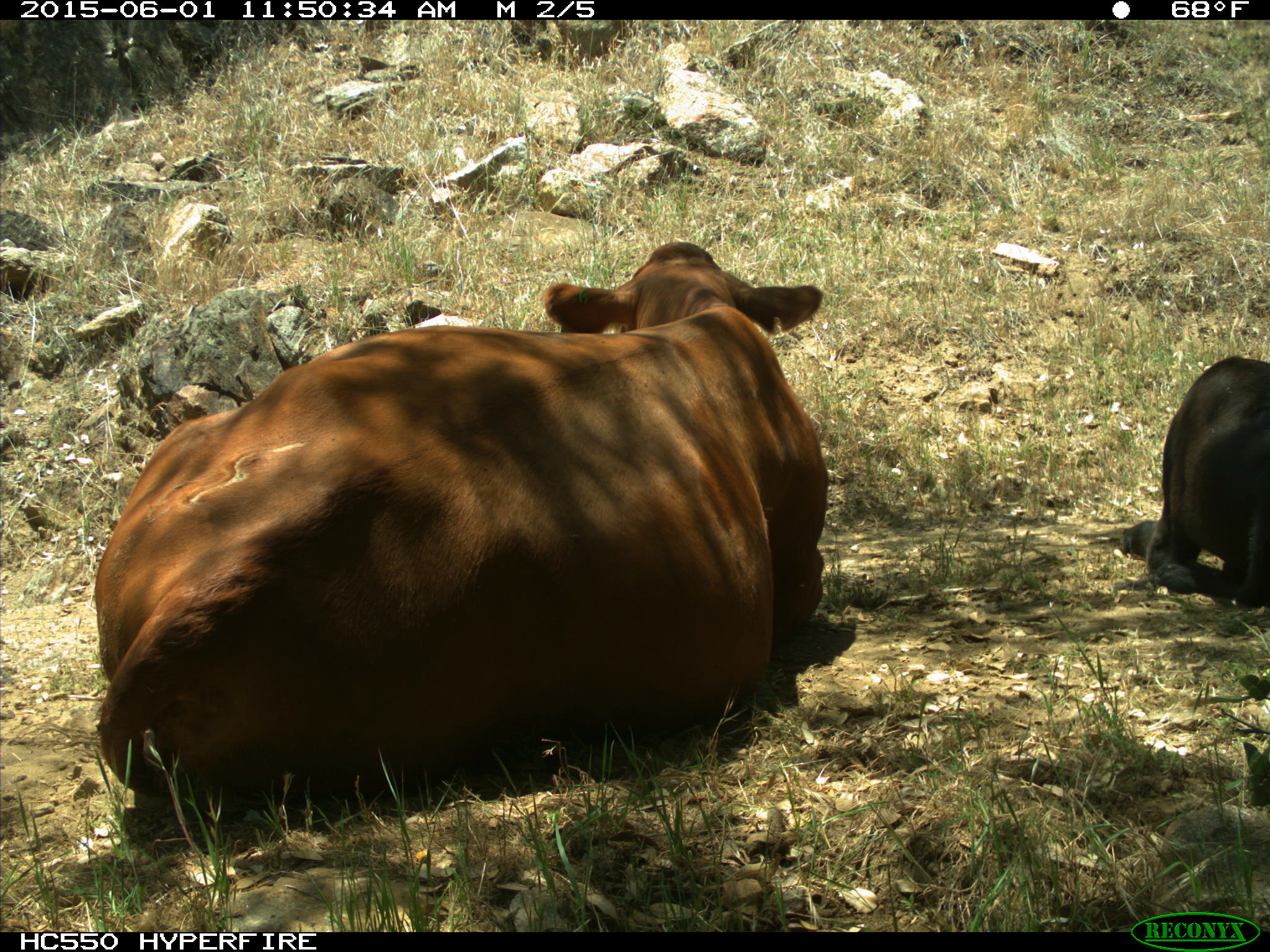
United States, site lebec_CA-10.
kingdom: Animalia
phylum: Chordata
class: Mammalia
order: Artiodactyla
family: Bovidae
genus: Bos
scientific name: Bos taurus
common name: domestic cow